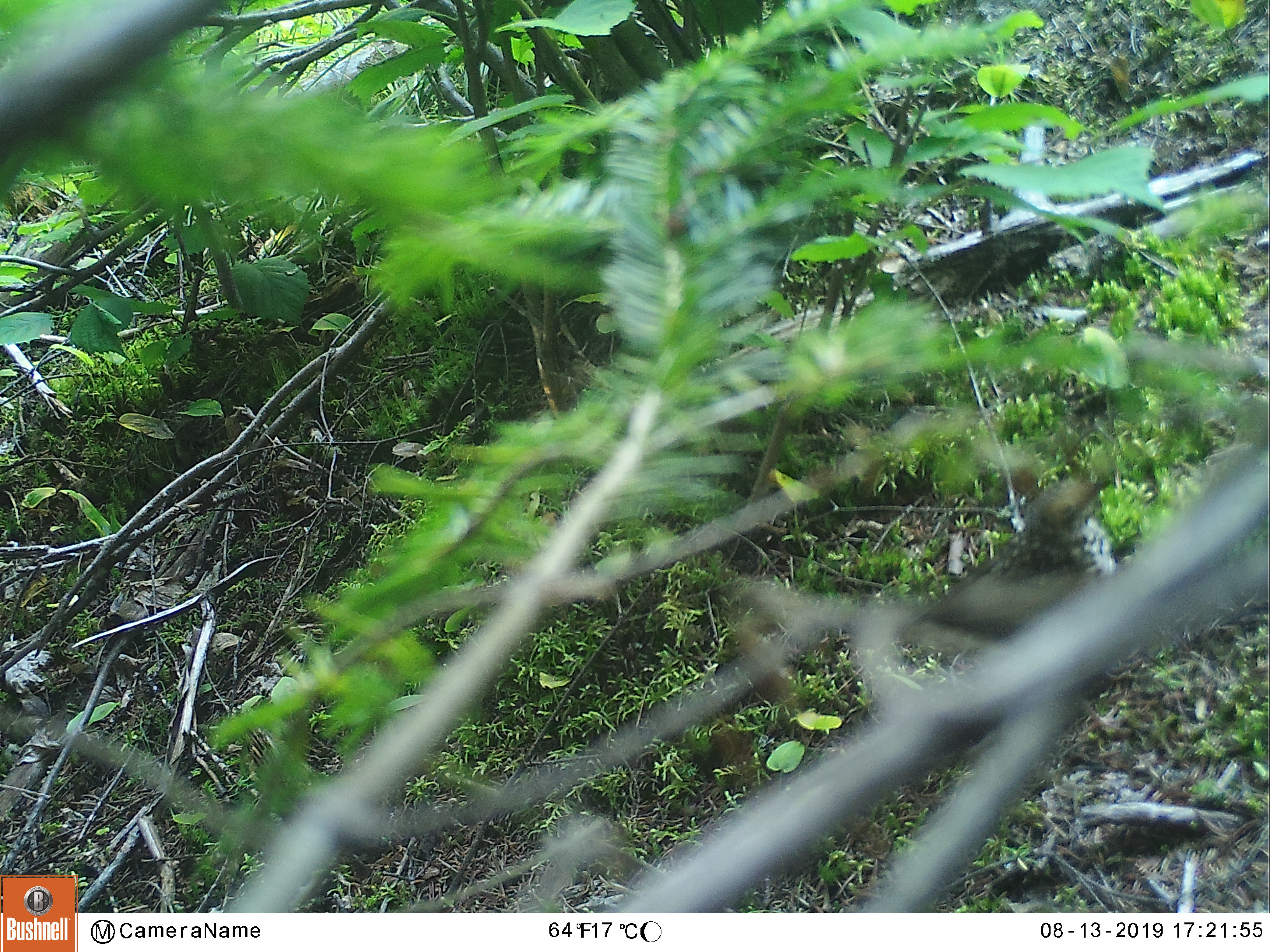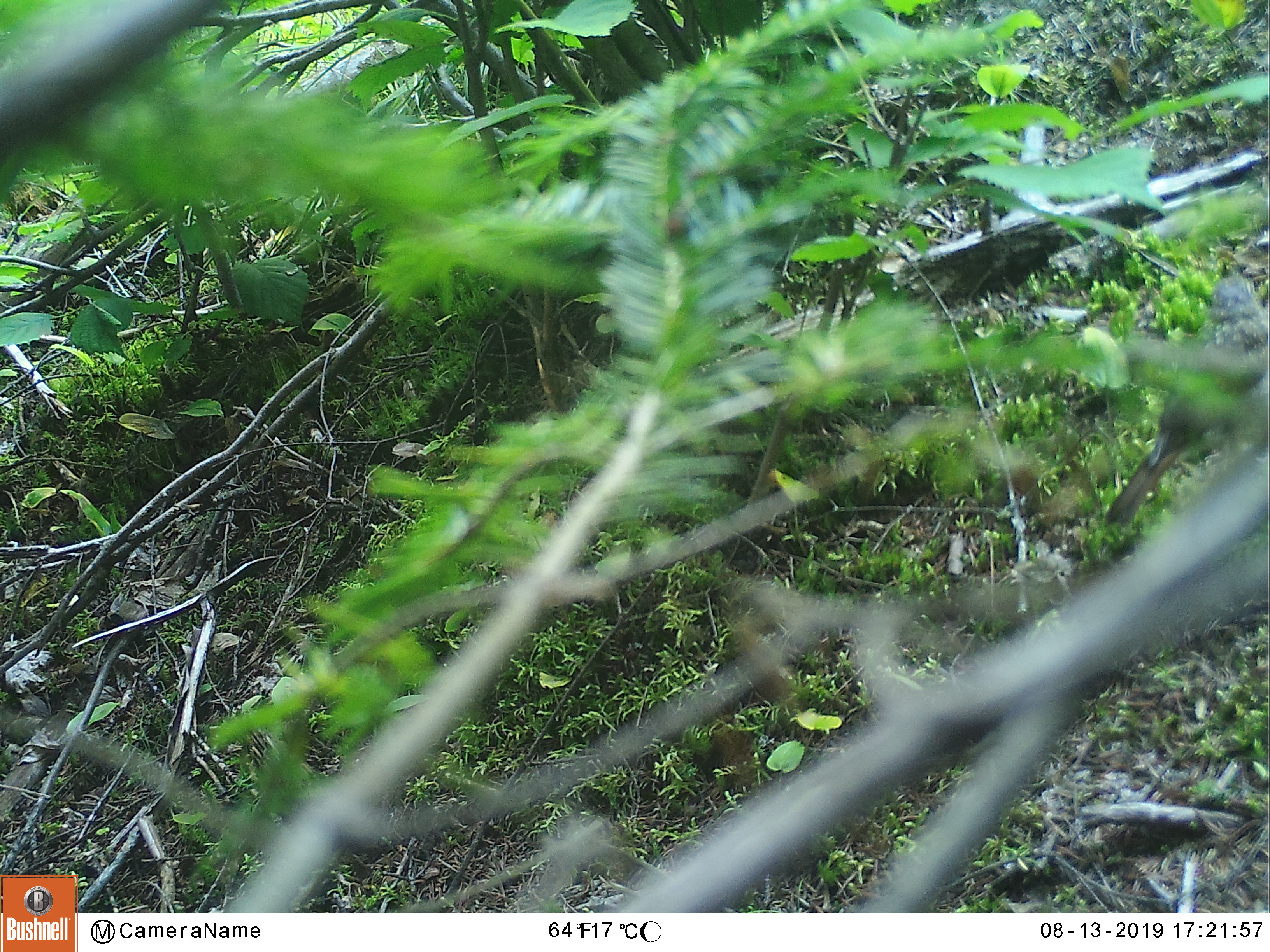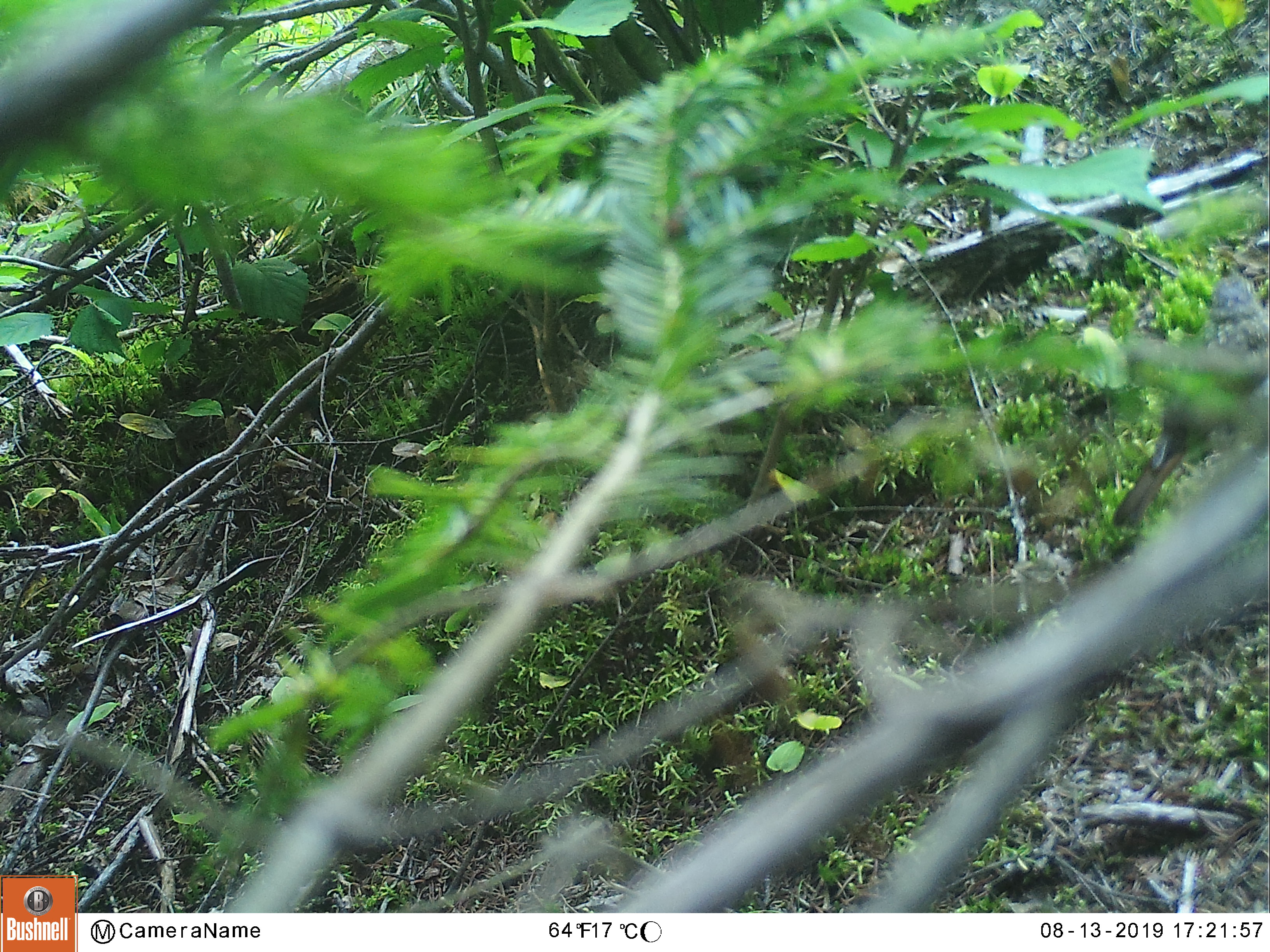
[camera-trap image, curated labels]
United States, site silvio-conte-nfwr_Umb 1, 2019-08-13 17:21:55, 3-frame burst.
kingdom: Animalia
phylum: Chordata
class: Aves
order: Passeriformes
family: Turdidae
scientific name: Turdidae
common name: thrush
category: thrush sp.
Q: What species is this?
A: Thrush sp. (thrush) (Turdidae).